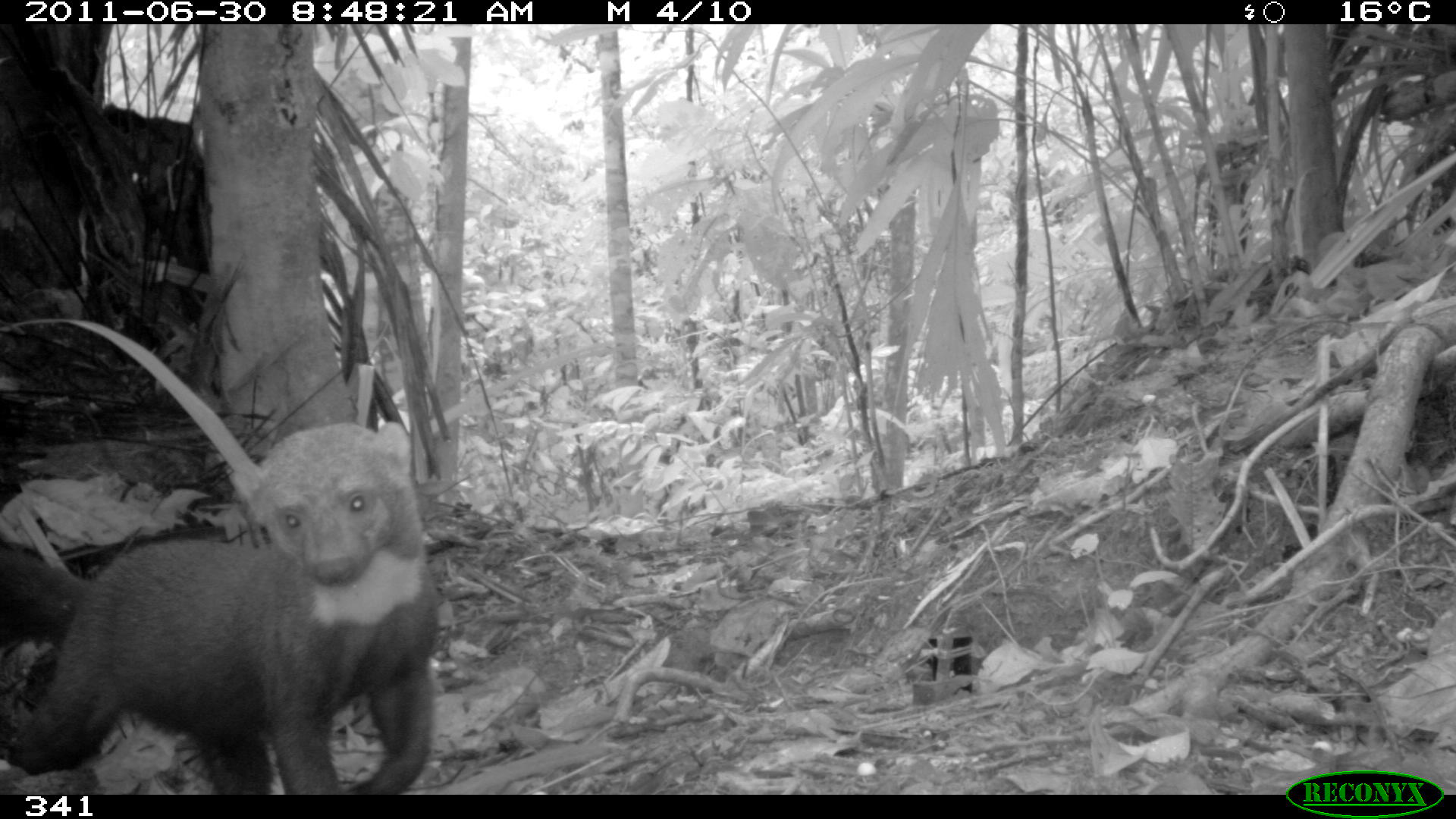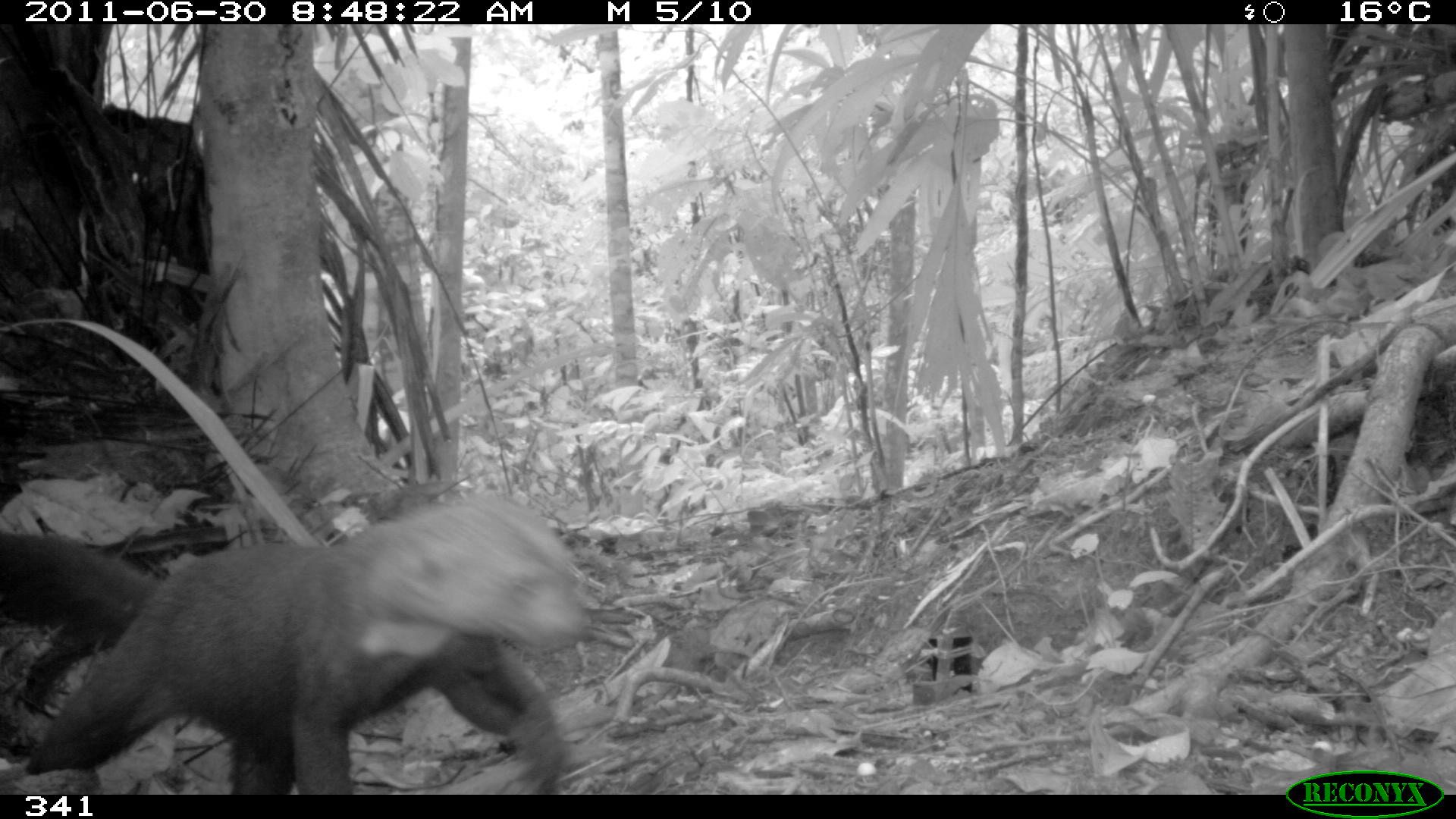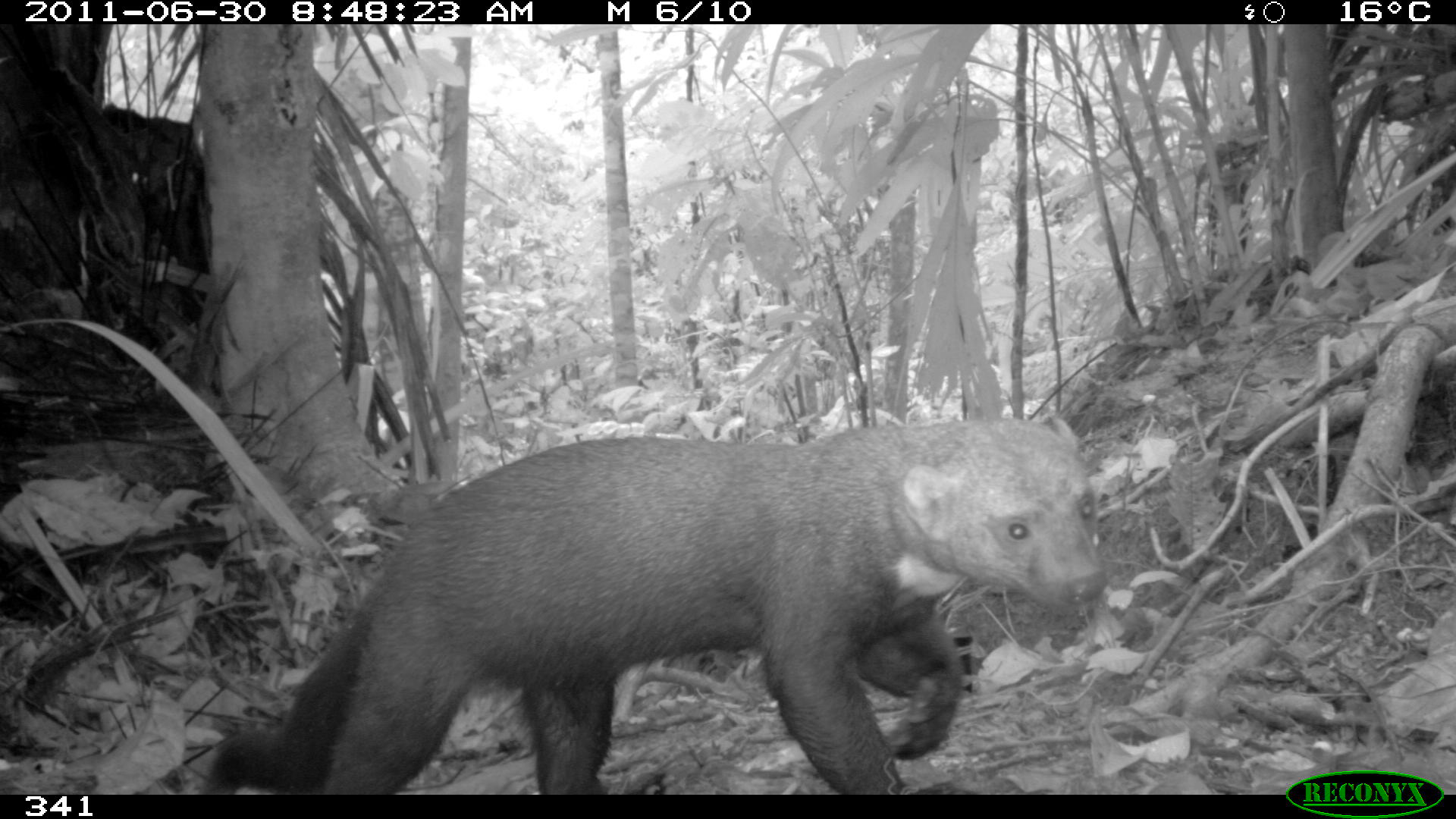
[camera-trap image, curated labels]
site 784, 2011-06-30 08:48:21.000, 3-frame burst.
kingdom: Animalia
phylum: Chordata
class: Mammalia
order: Carnivora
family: Mustelidae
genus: Eira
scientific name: Eira barbara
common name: tayra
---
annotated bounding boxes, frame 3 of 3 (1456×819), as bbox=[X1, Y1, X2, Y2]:
eira barbara: bbox=[206, 414, 1105, 793]